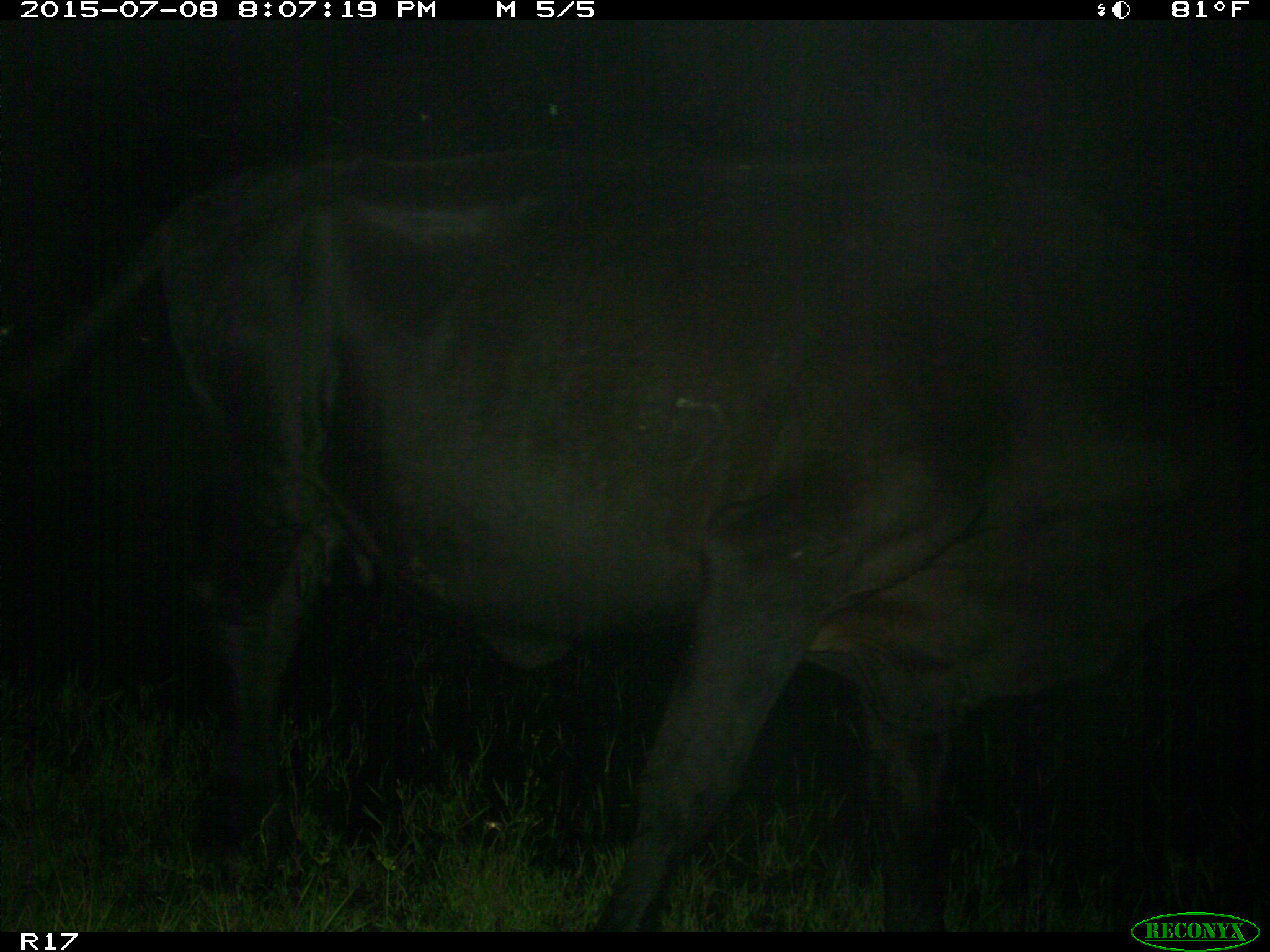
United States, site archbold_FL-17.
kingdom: Animalia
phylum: Chordata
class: Mammalia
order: Artiodactyla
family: Bovidae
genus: Bos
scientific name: Bos taurus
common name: domestic cow